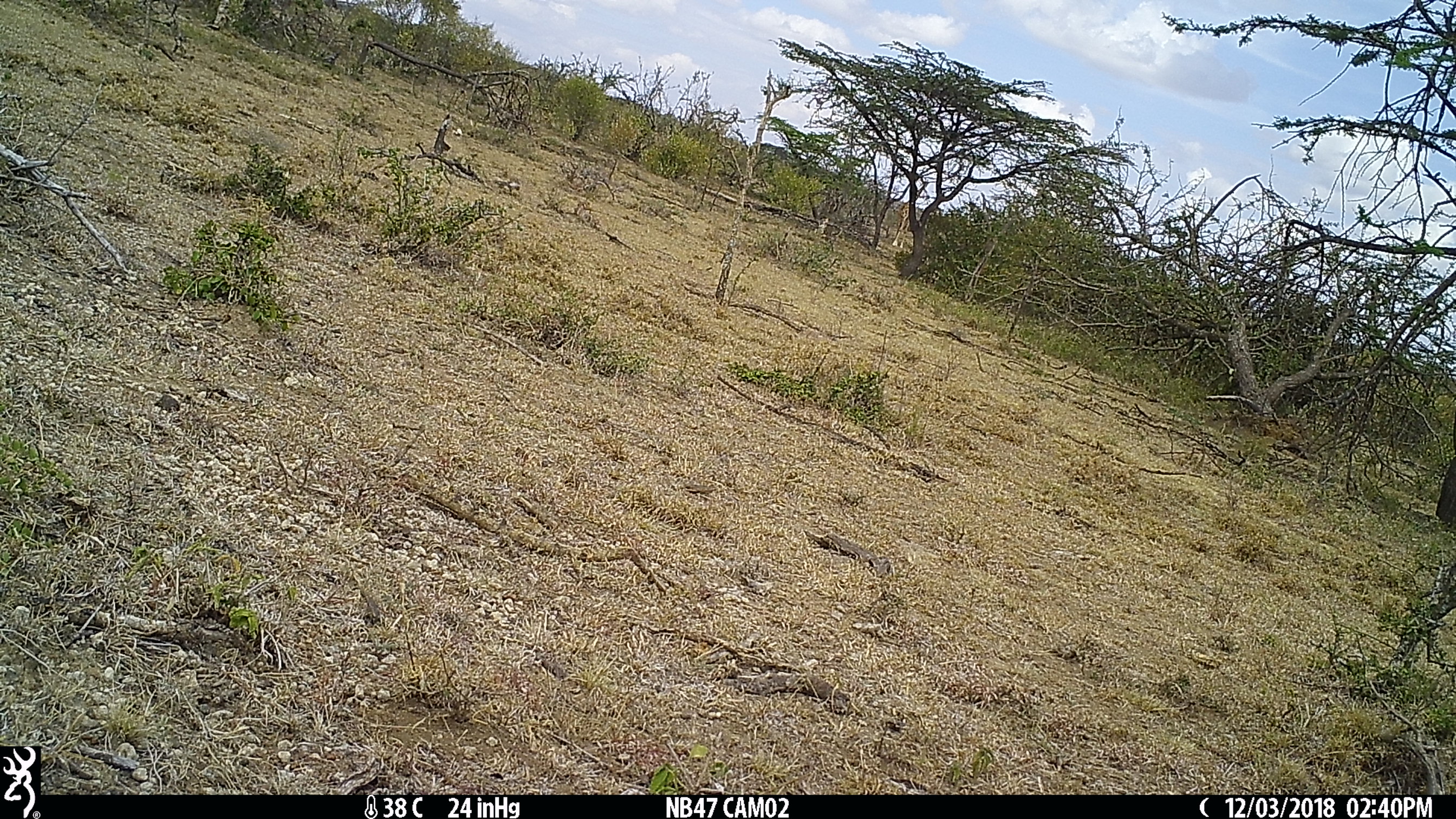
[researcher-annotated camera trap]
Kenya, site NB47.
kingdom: Animalia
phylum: Chordata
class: Mammalia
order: Artiodactyla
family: Giraffidae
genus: Giraffa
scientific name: Giraffa camelopardalis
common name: northern giraffe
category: giraffe